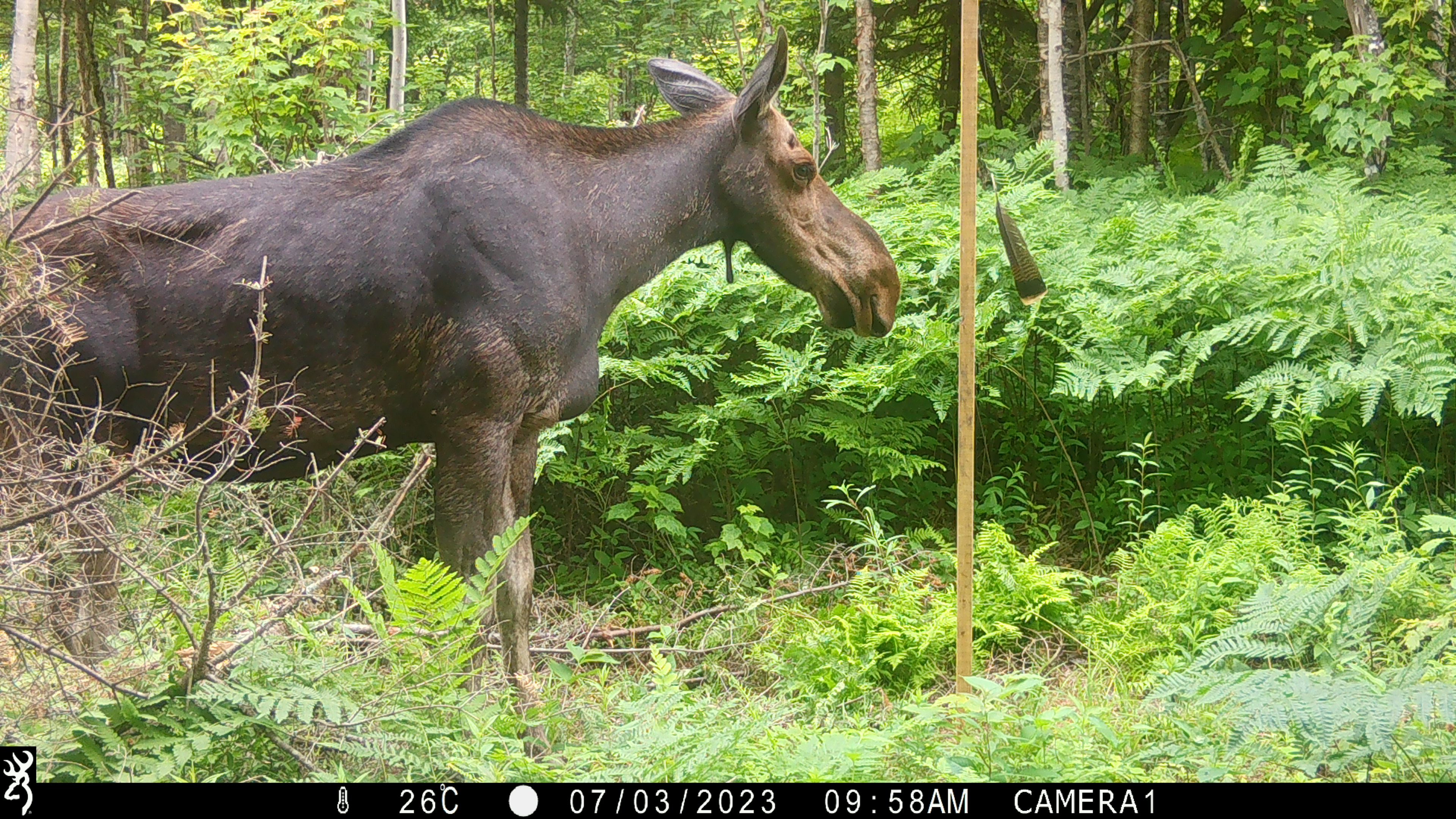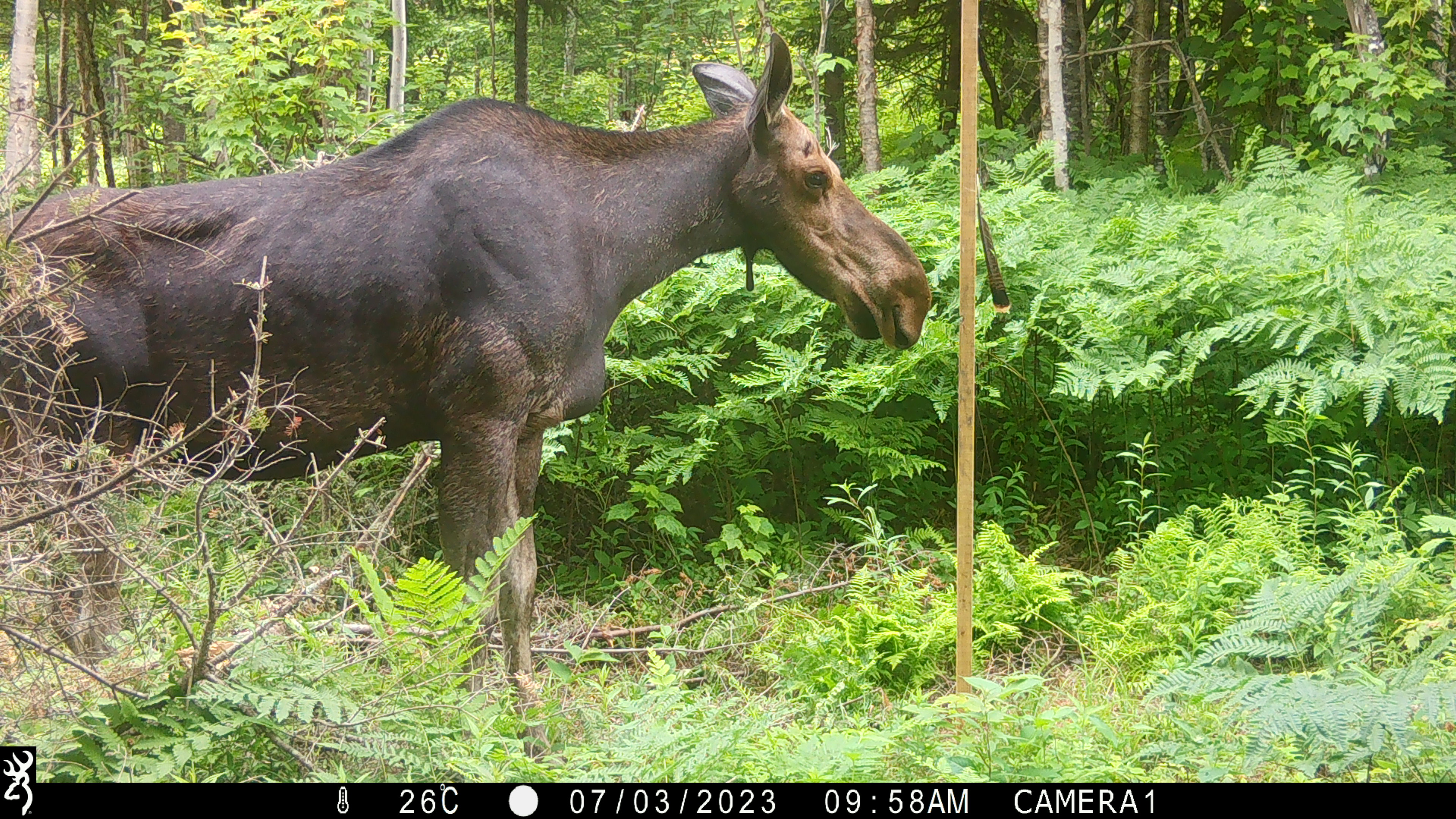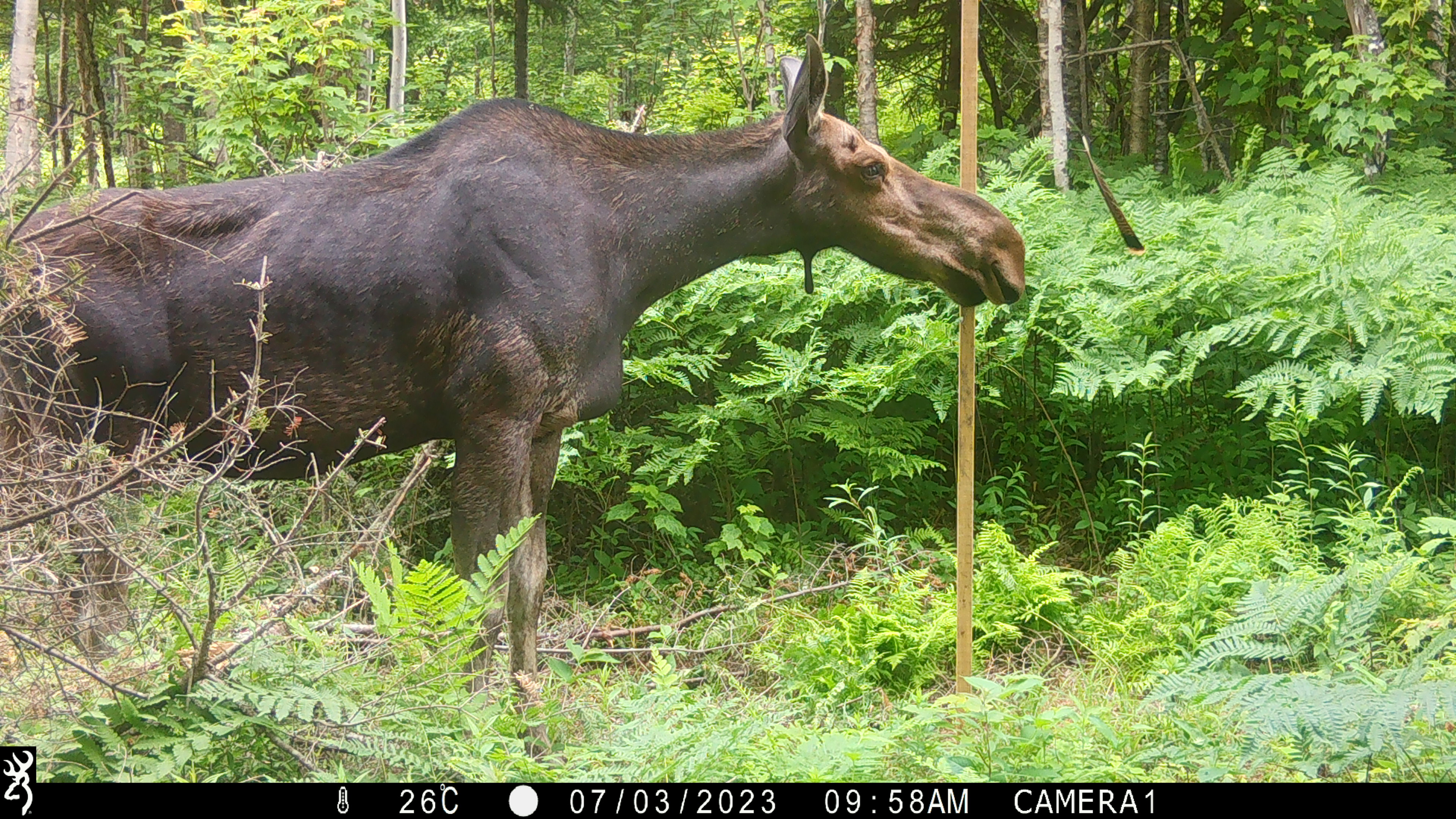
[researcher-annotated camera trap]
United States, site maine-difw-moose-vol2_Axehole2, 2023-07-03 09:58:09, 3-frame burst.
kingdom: Animalia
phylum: Chordata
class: Mammalia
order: Artiodactyla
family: Cervidae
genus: Alces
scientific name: Alces alces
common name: moose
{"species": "moose (Alces alces)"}